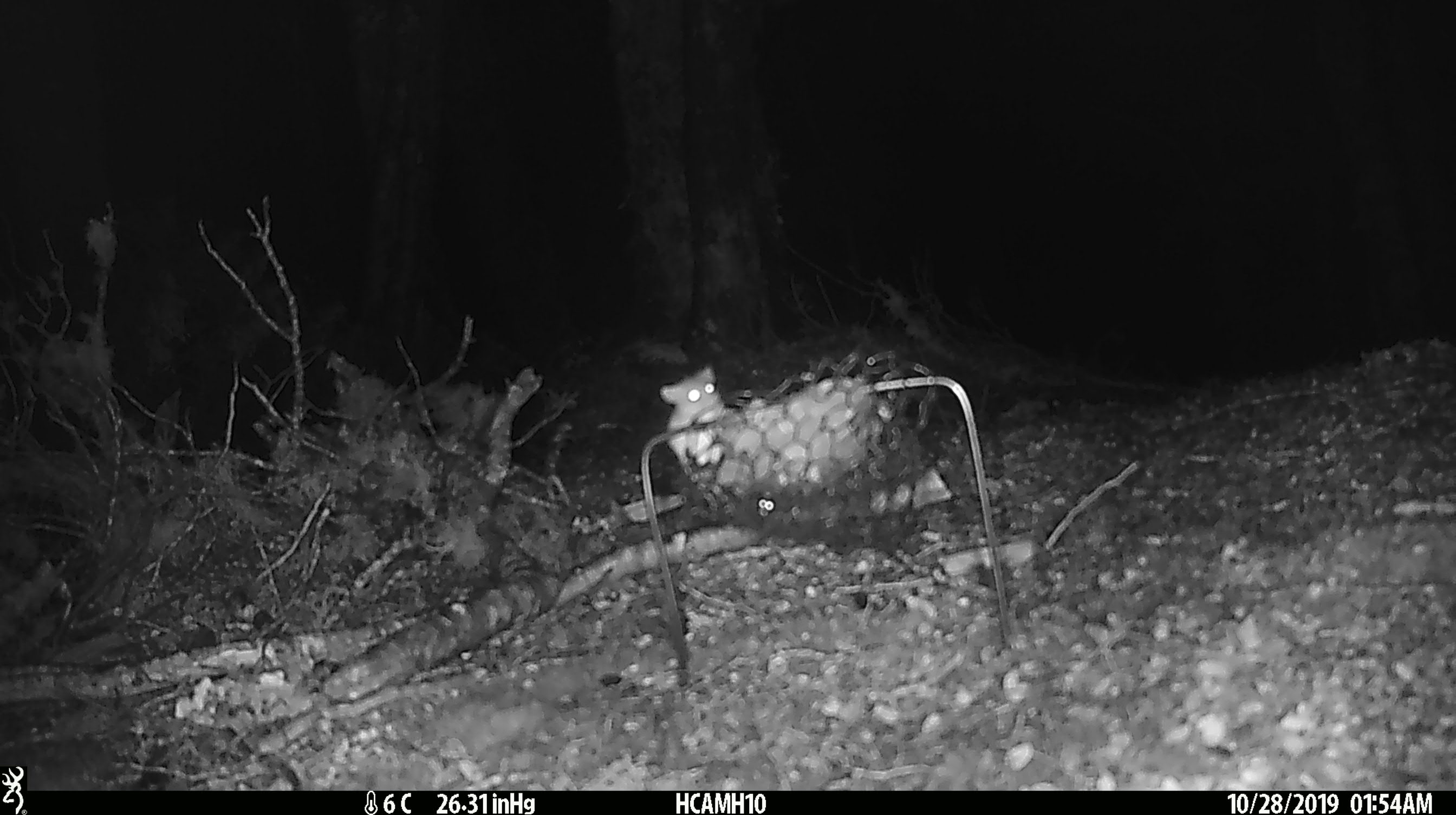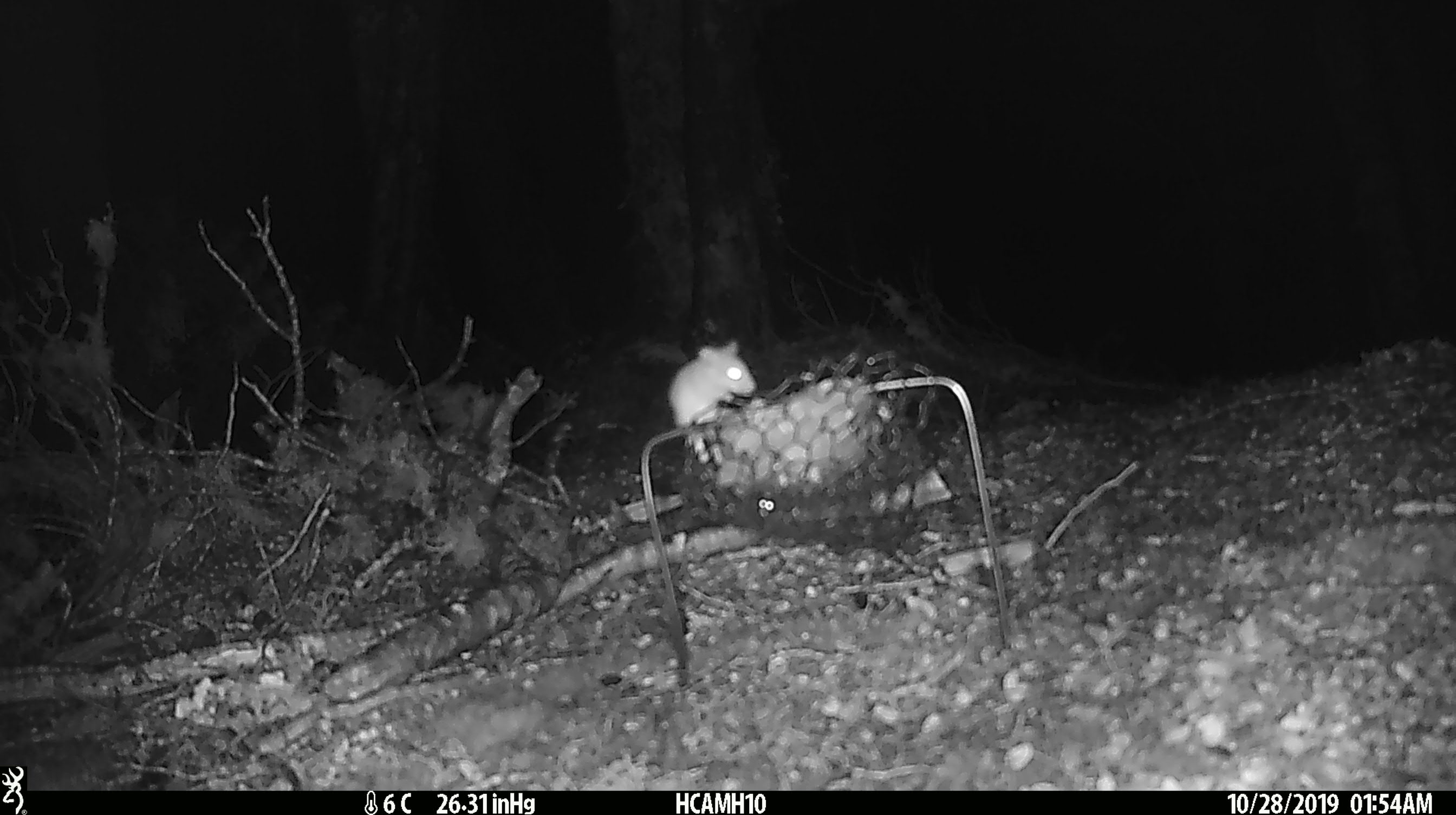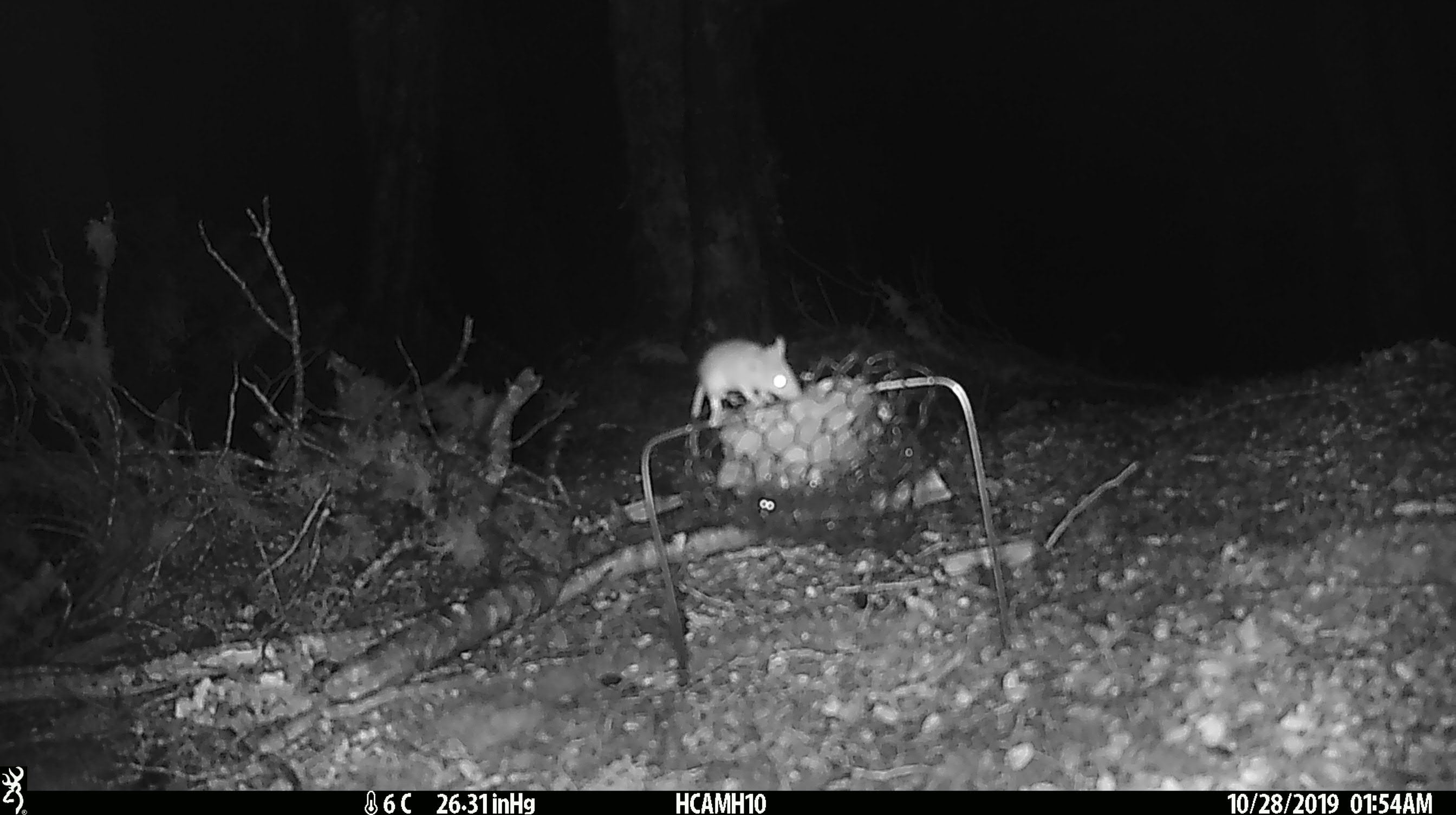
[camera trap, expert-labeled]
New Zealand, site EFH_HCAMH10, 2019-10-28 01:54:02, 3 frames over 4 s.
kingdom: Animalia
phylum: Chordata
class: Mammalia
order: Rodentia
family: Muridae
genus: Mus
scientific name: Mus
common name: mouse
Mouse (Mus).